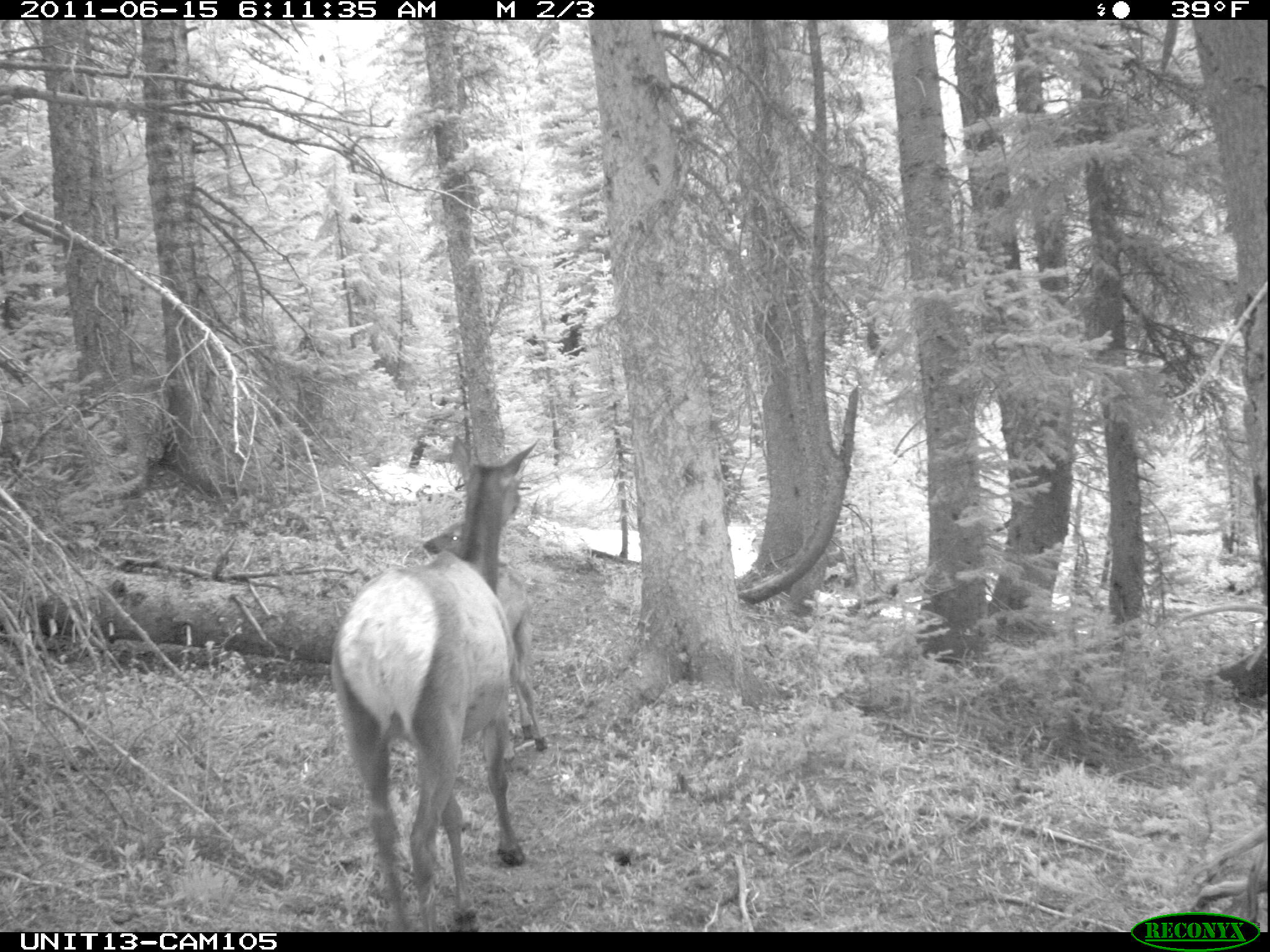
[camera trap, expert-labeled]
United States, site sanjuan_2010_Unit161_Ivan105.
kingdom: Animalia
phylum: Chordata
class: Mammalia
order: Artiodactyla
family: Cervidae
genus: Cervus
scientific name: Cervus elaphus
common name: red deer